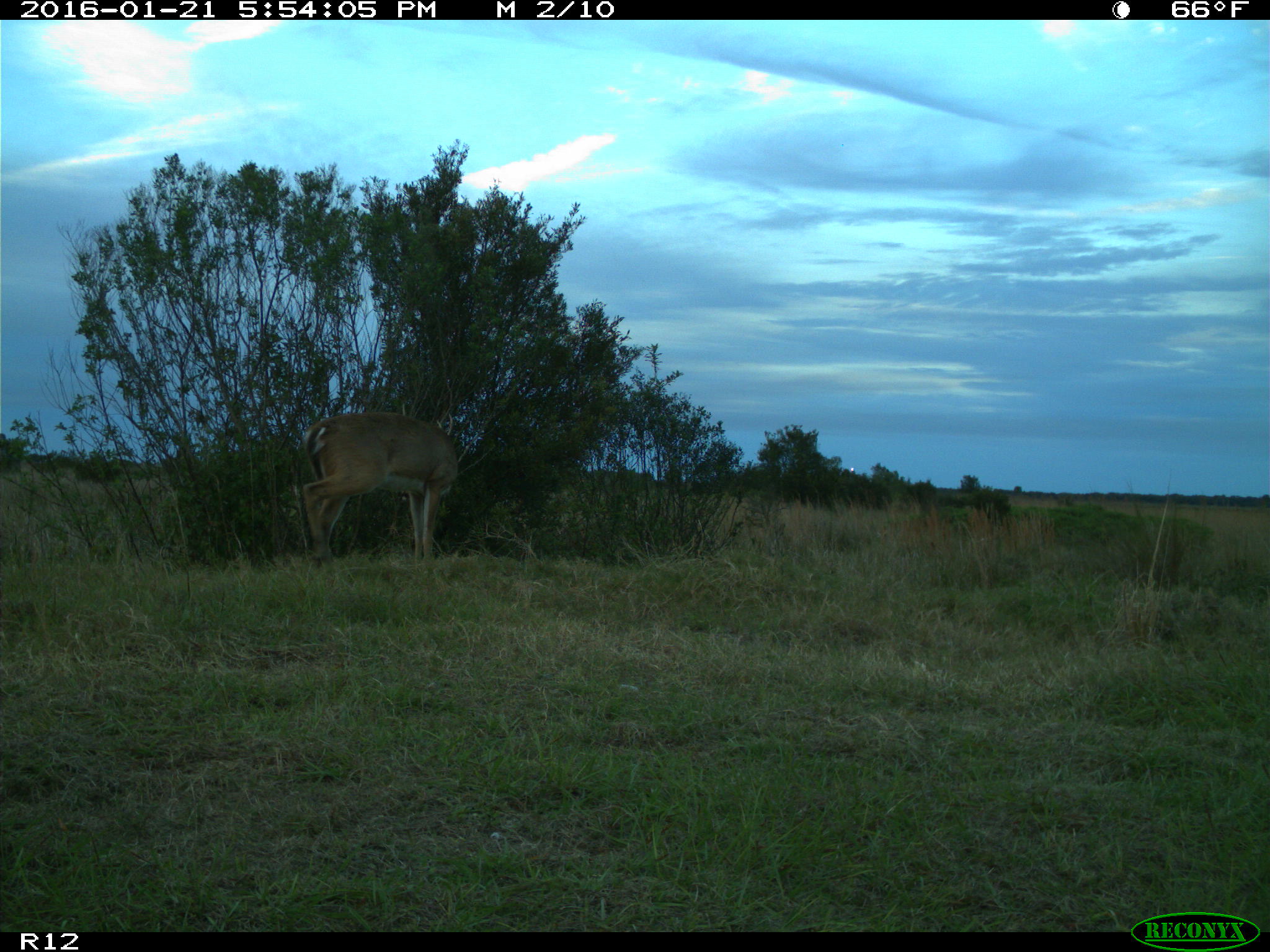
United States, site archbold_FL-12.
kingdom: Animalia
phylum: Chordata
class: Mammalia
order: Artiodactyla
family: Cervidae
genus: Odocoileus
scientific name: Odocoileus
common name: deer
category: unidentified deer